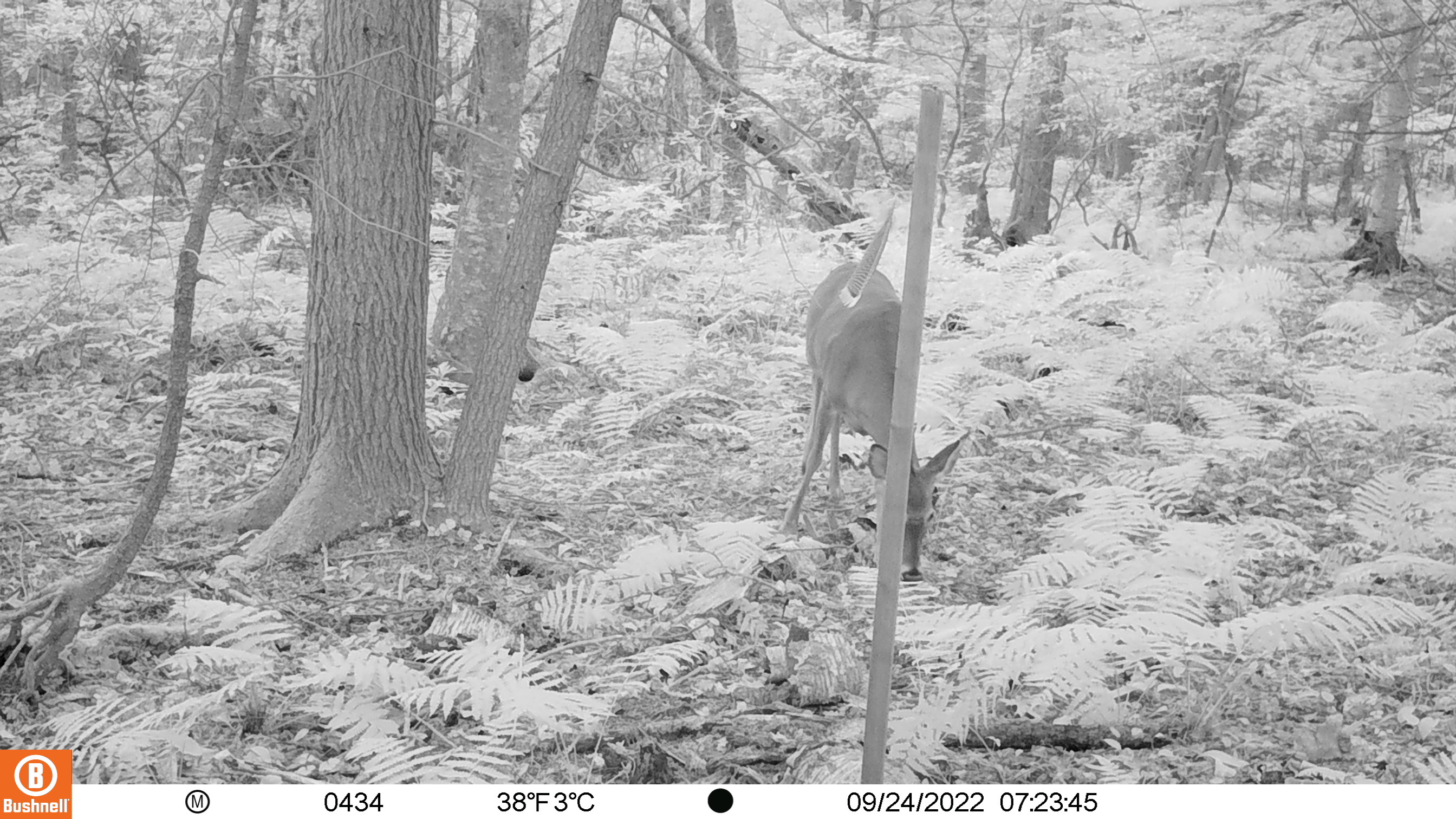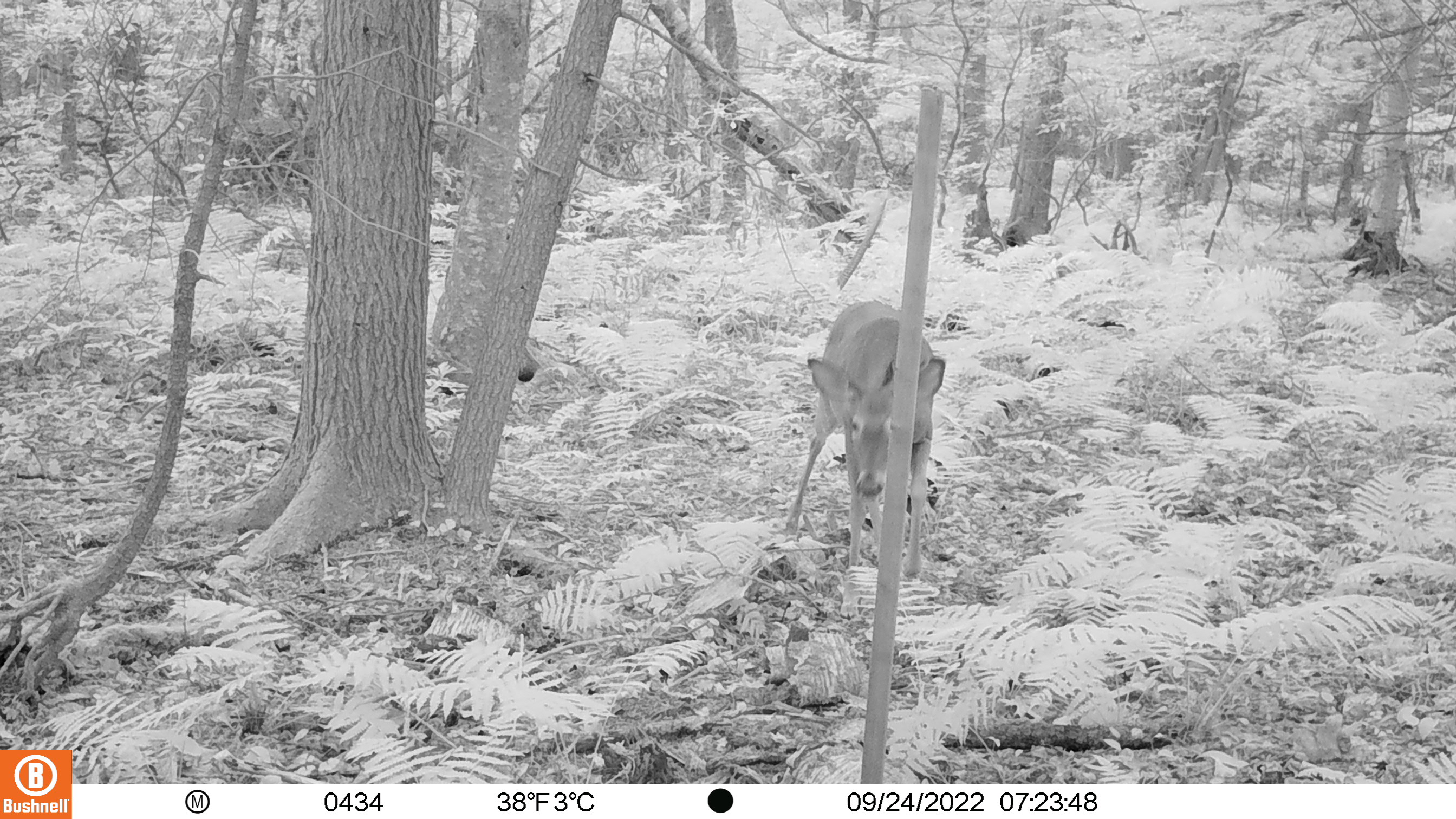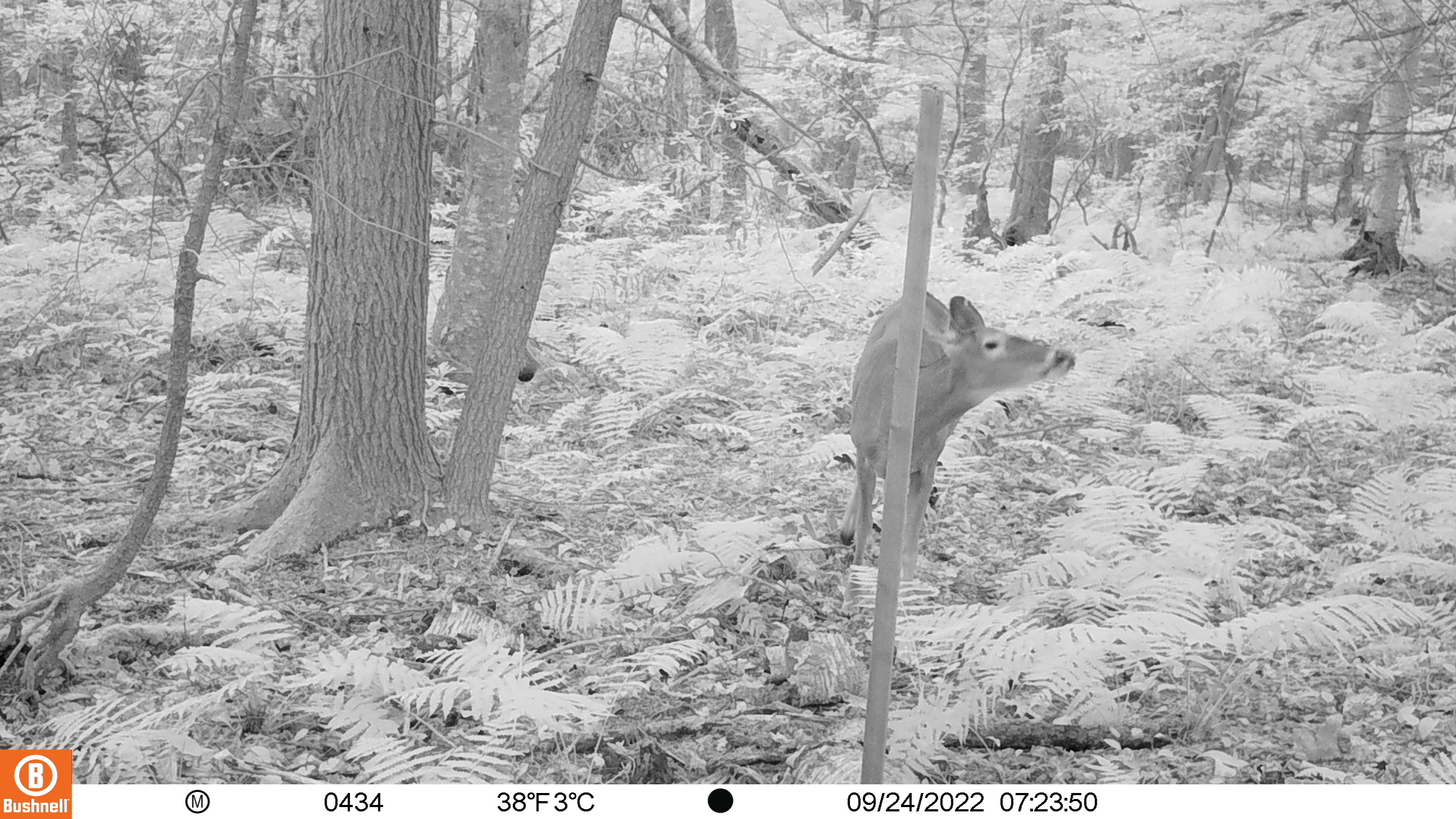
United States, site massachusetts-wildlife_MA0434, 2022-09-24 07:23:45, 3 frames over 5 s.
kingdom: Animalia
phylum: Chordata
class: Mammalia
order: Artiodactyla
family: Cervidae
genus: Odocoileus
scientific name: Odocoileus virginianus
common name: white-tailed deer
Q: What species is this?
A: White-tailed deer (Odocoileus virginianus).